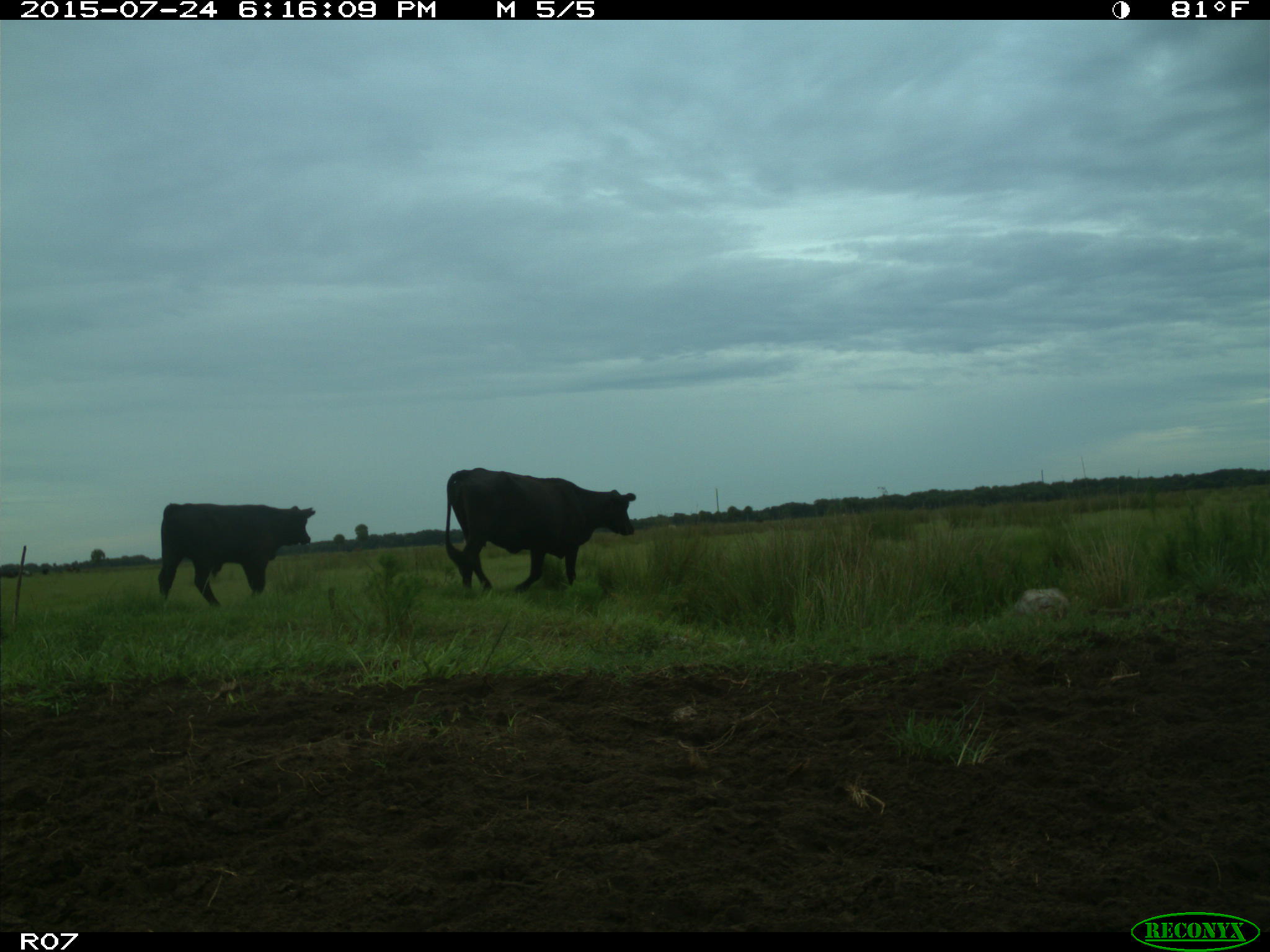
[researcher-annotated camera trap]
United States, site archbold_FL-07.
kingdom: Animalia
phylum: Chordata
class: Mammalia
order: Artiodactyla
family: Bovidae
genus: Bos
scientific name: Bos taurus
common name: domestic cow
Bos taurus (domestic cow).